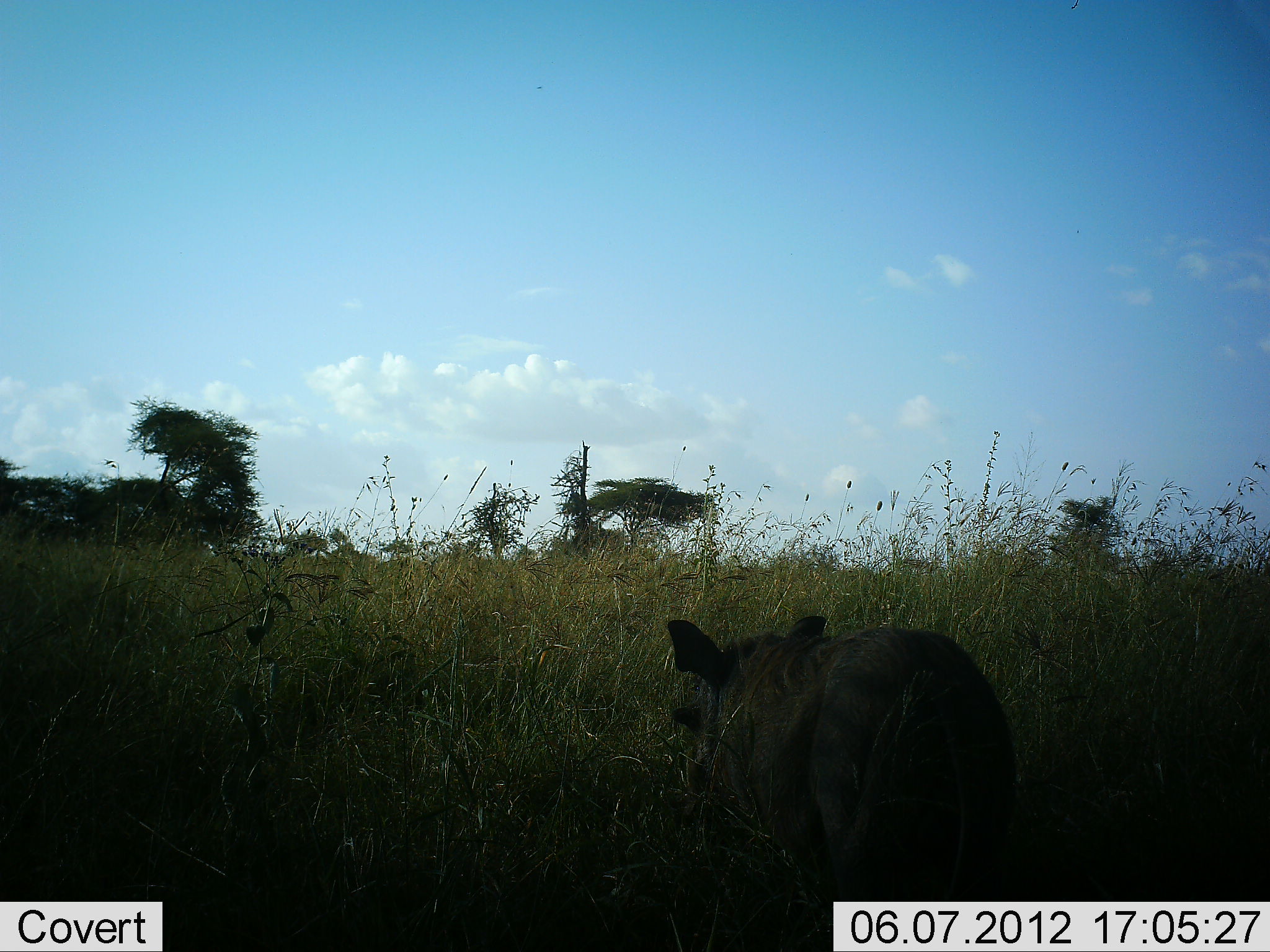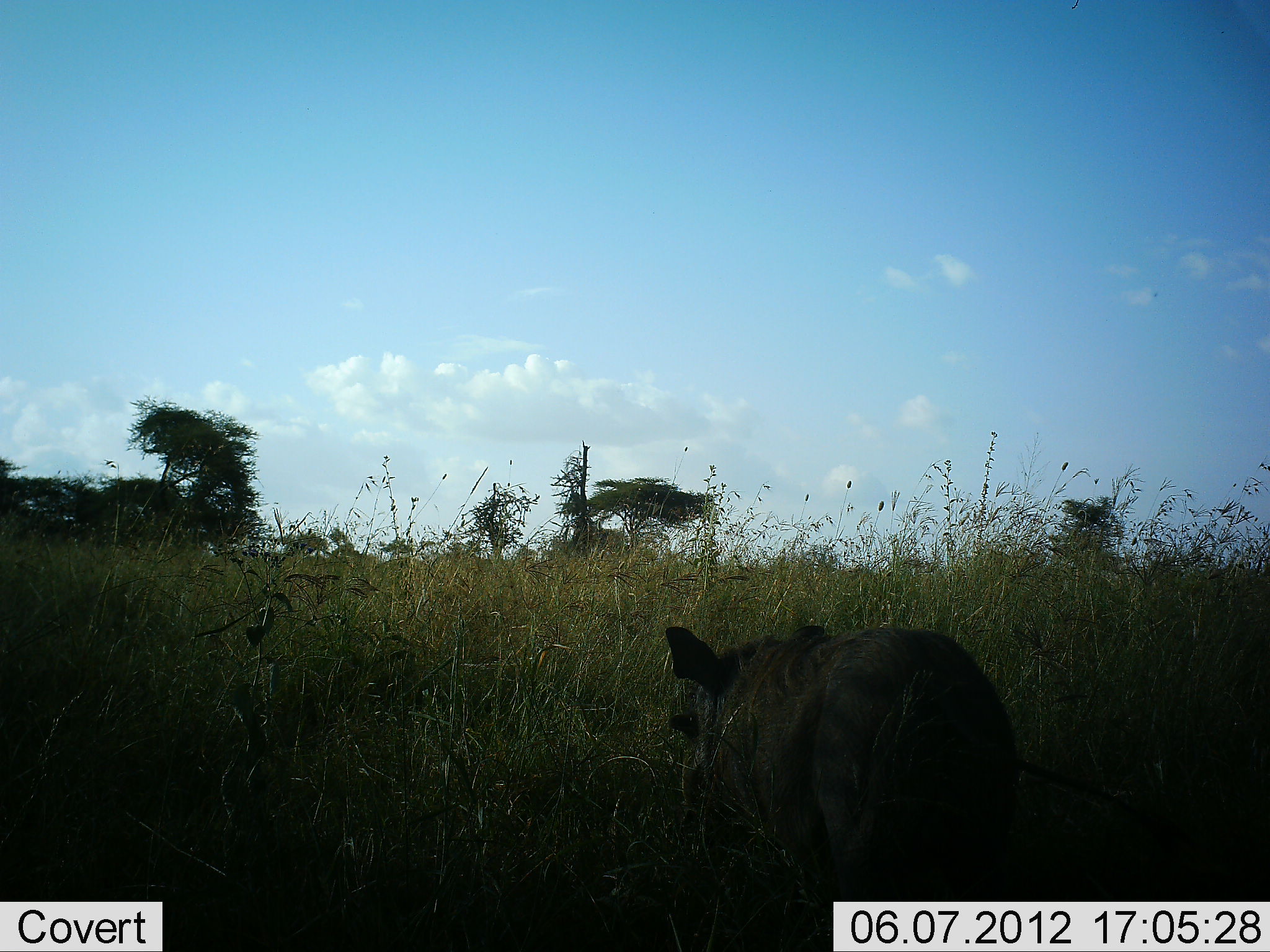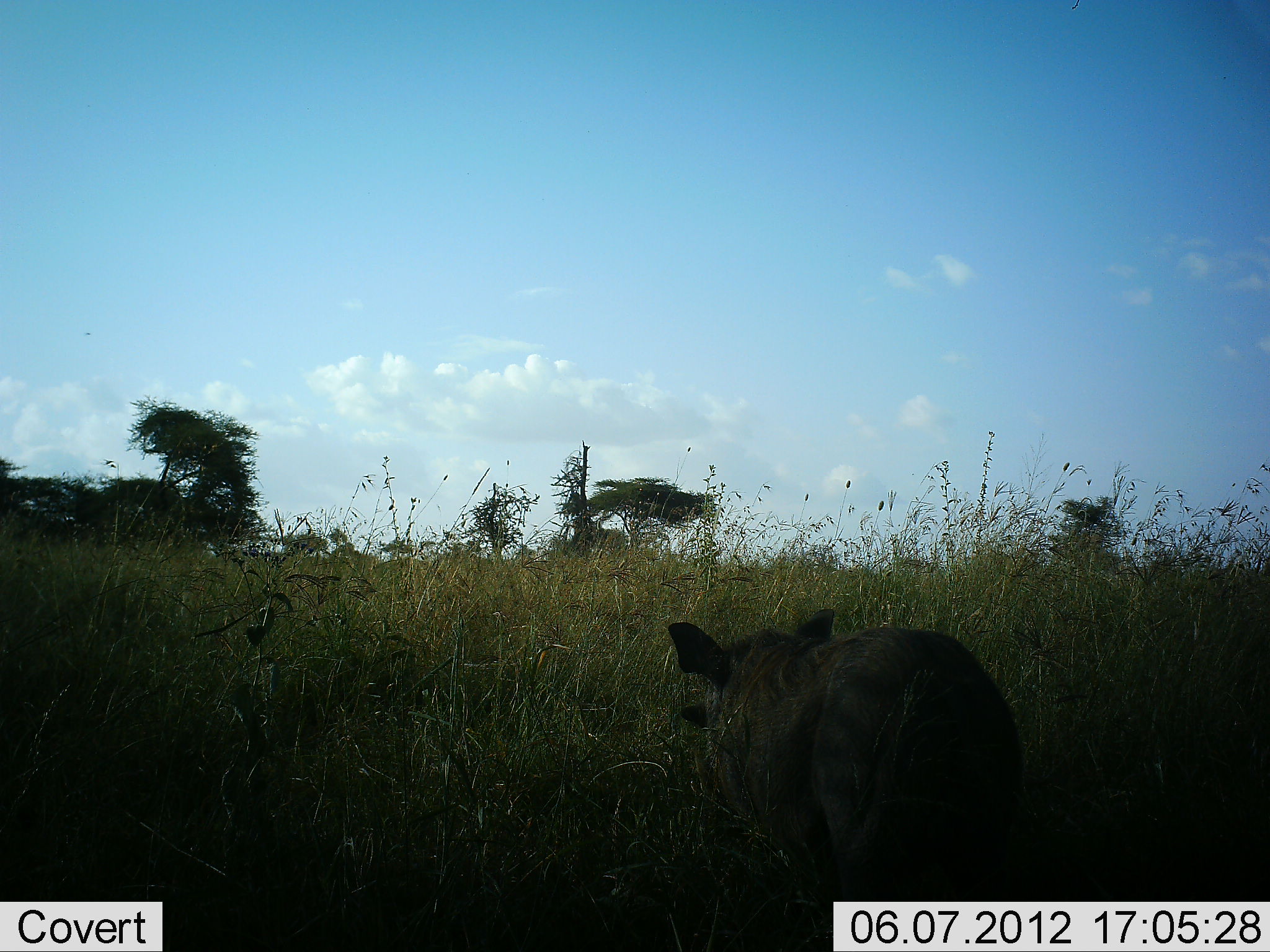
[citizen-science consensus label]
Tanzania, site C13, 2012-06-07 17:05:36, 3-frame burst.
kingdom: Animalia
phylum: Chordata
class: Mammalia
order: Artiodactyla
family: Suidae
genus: Phacochoerus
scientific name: Phacochoerus africanus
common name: warthog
Warthog (Phacochoerus africanus), count 1. Behavior (volunteer vote fractions): standing 60%, resting 10%, moving 10%, interacting 0%. Young present (vote fraction): 0%. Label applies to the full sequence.